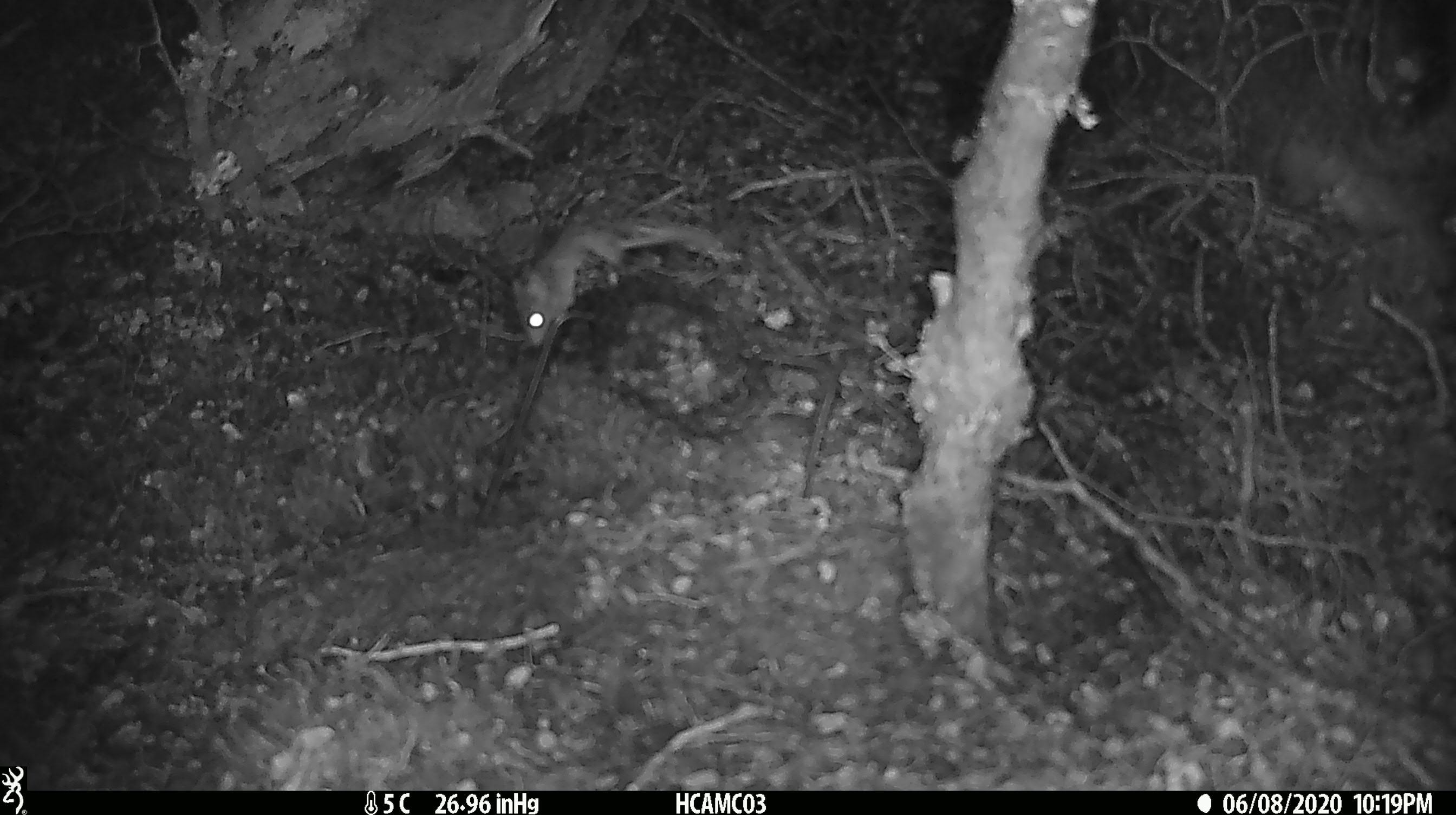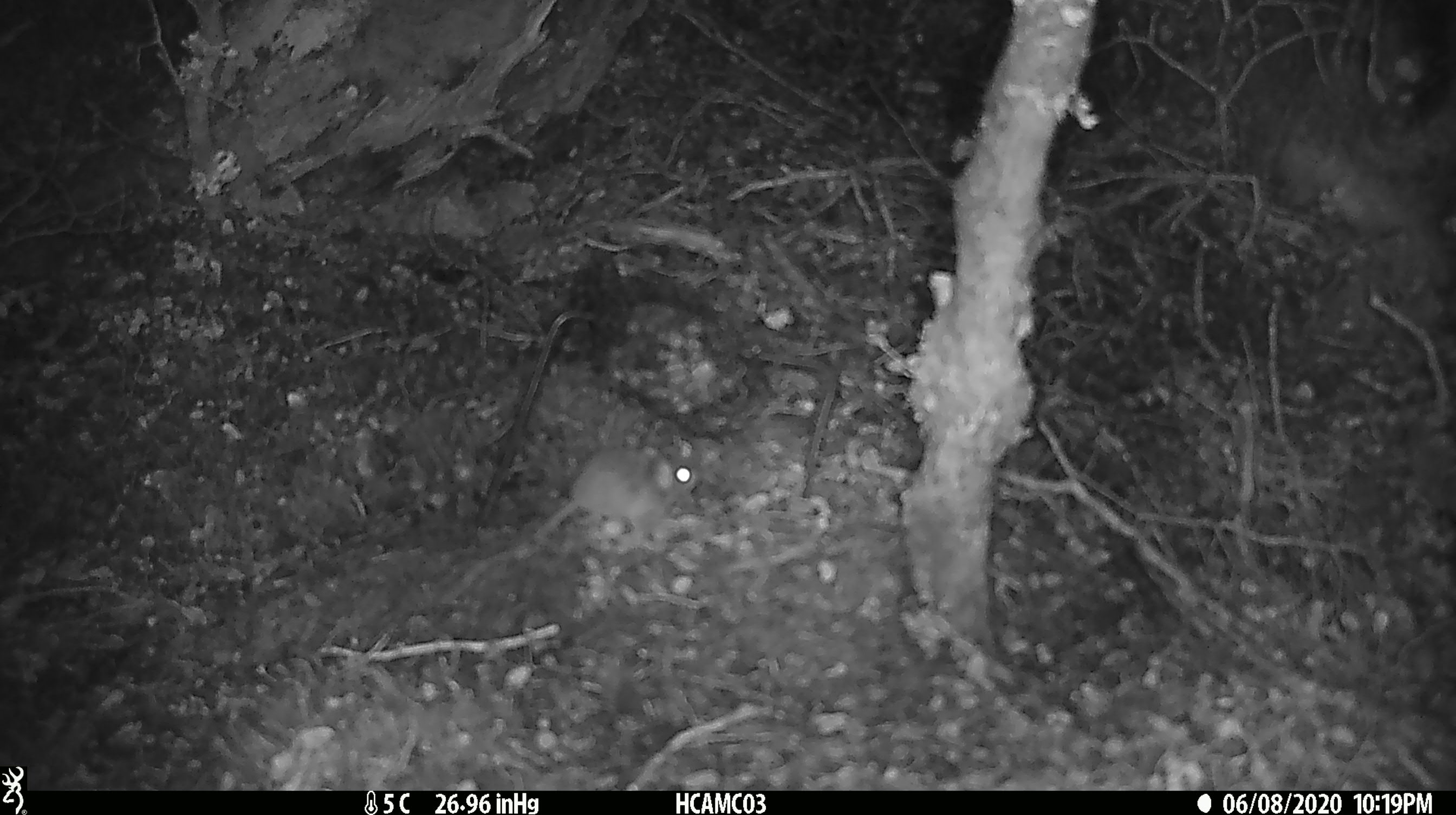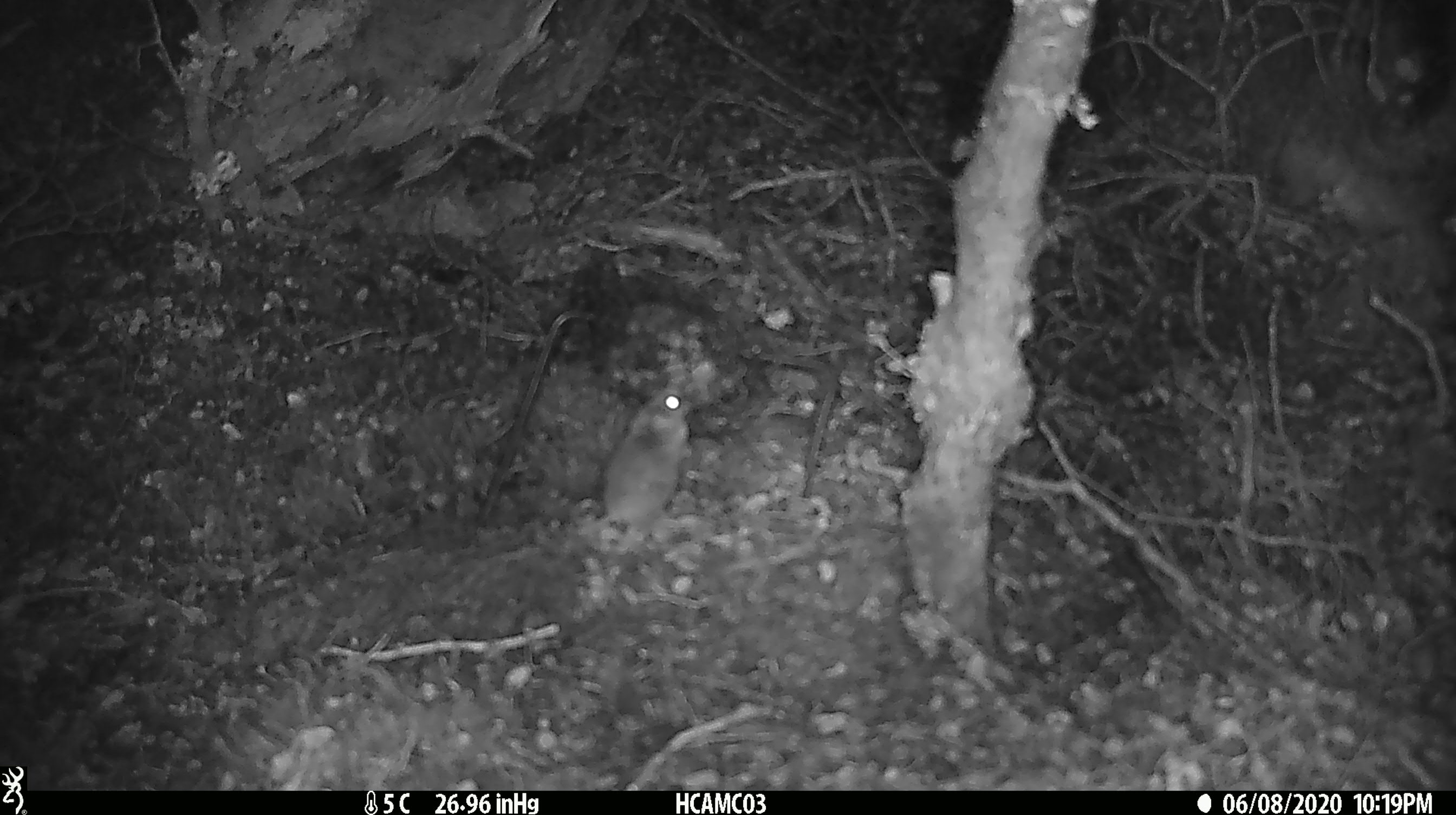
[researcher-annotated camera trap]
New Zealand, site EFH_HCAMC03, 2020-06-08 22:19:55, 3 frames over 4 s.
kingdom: Animalia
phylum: Chordata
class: Mammalia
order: Rodentia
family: Muridae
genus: Mus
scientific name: Mus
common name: mouse